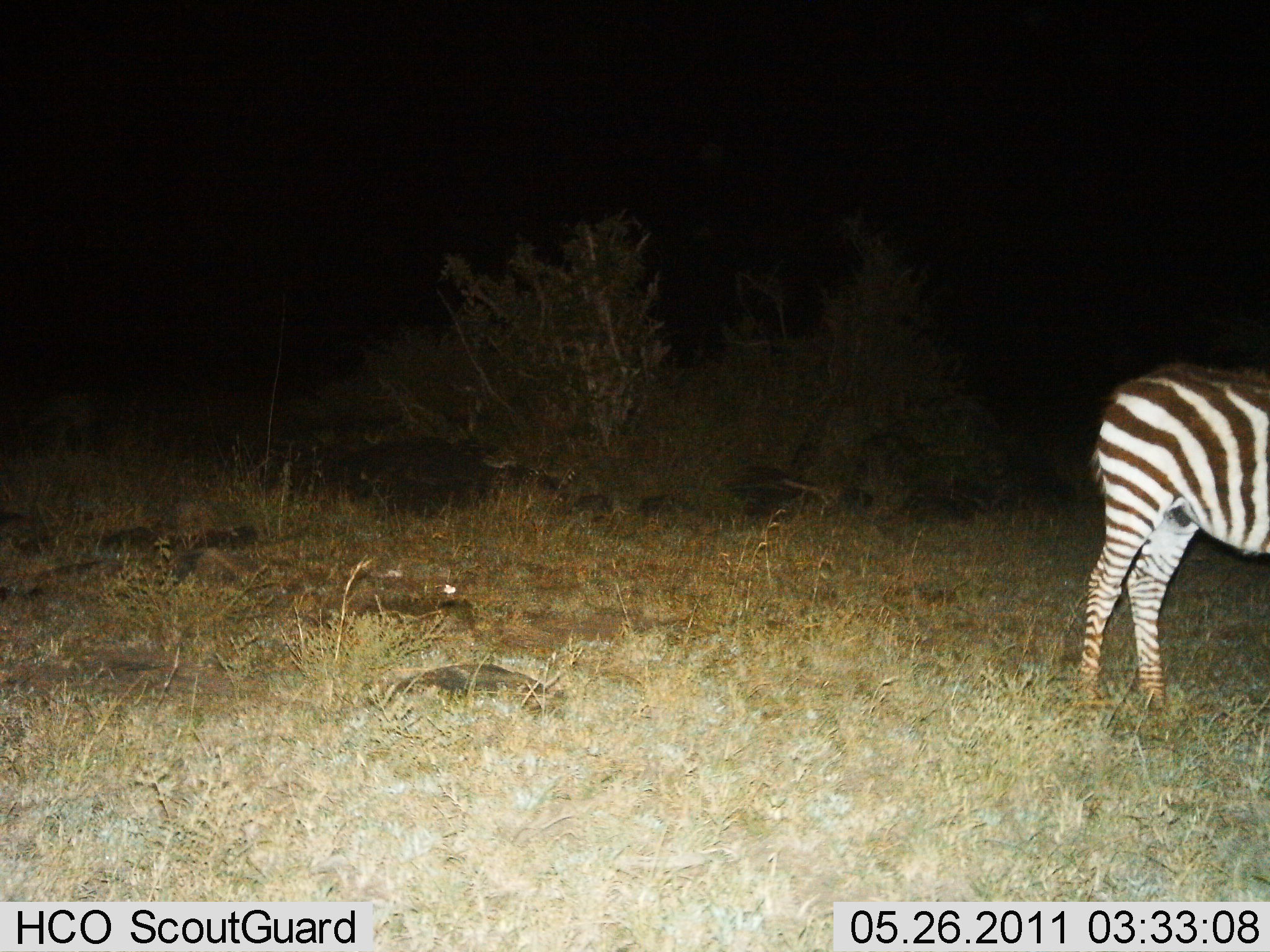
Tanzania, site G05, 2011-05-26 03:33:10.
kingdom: Animalia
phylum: Chordata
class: Mammalia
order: Perissodactyla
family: Equidae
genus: Equus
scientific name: Equus quagga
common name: plains zebra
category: zebra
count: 1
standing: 100%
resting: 0%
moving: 0%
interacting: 0%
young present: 0%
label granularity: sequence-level